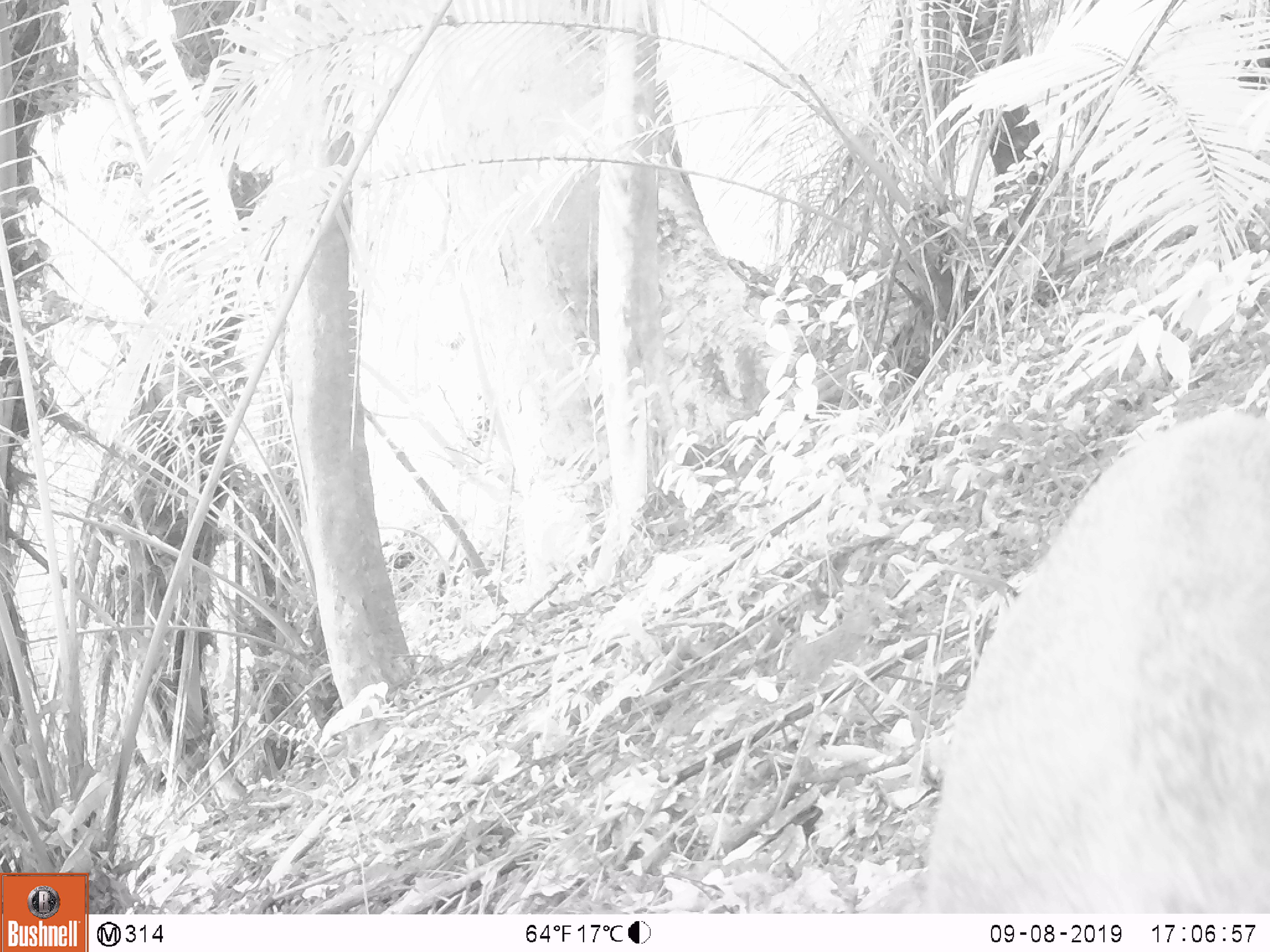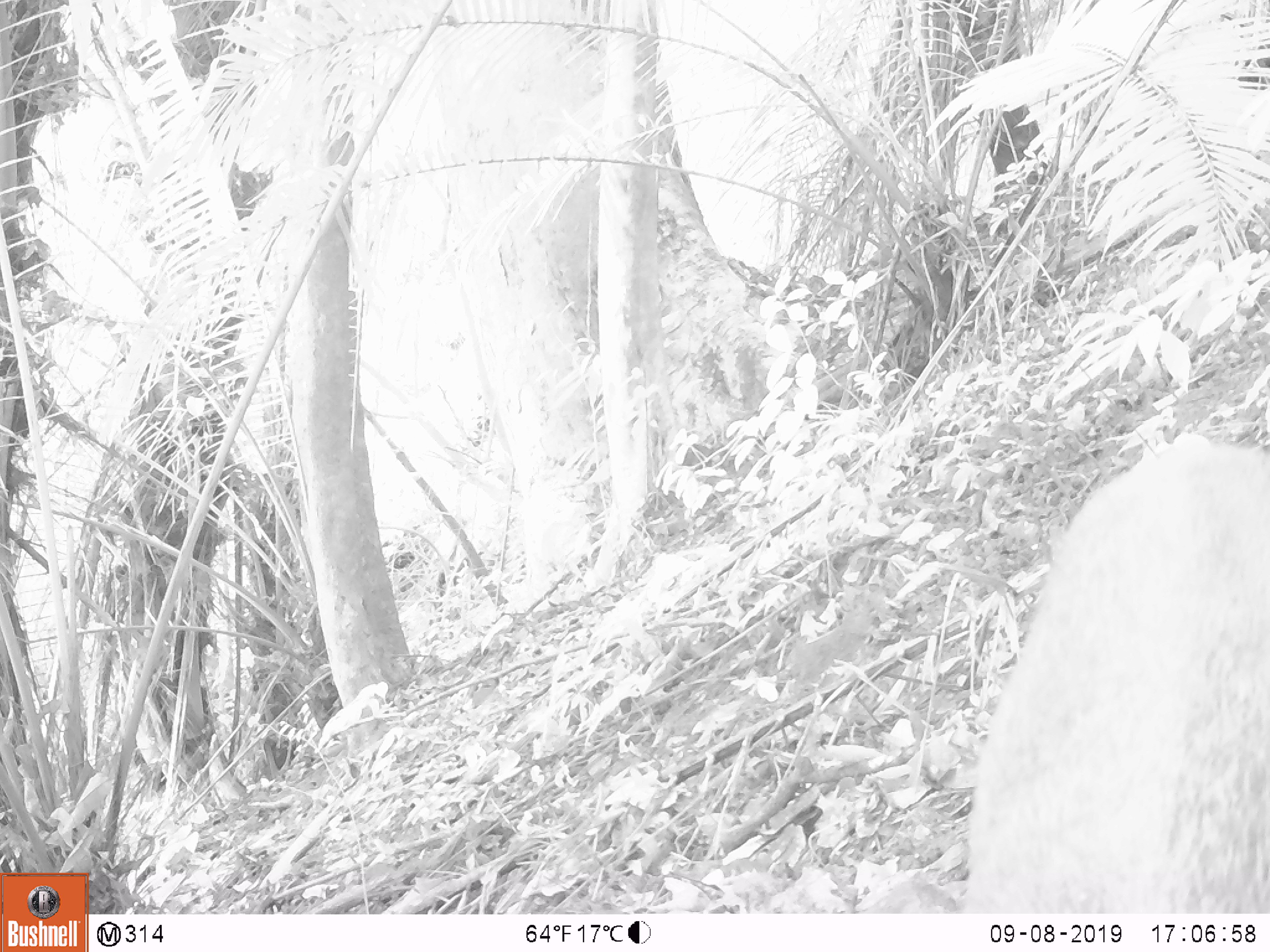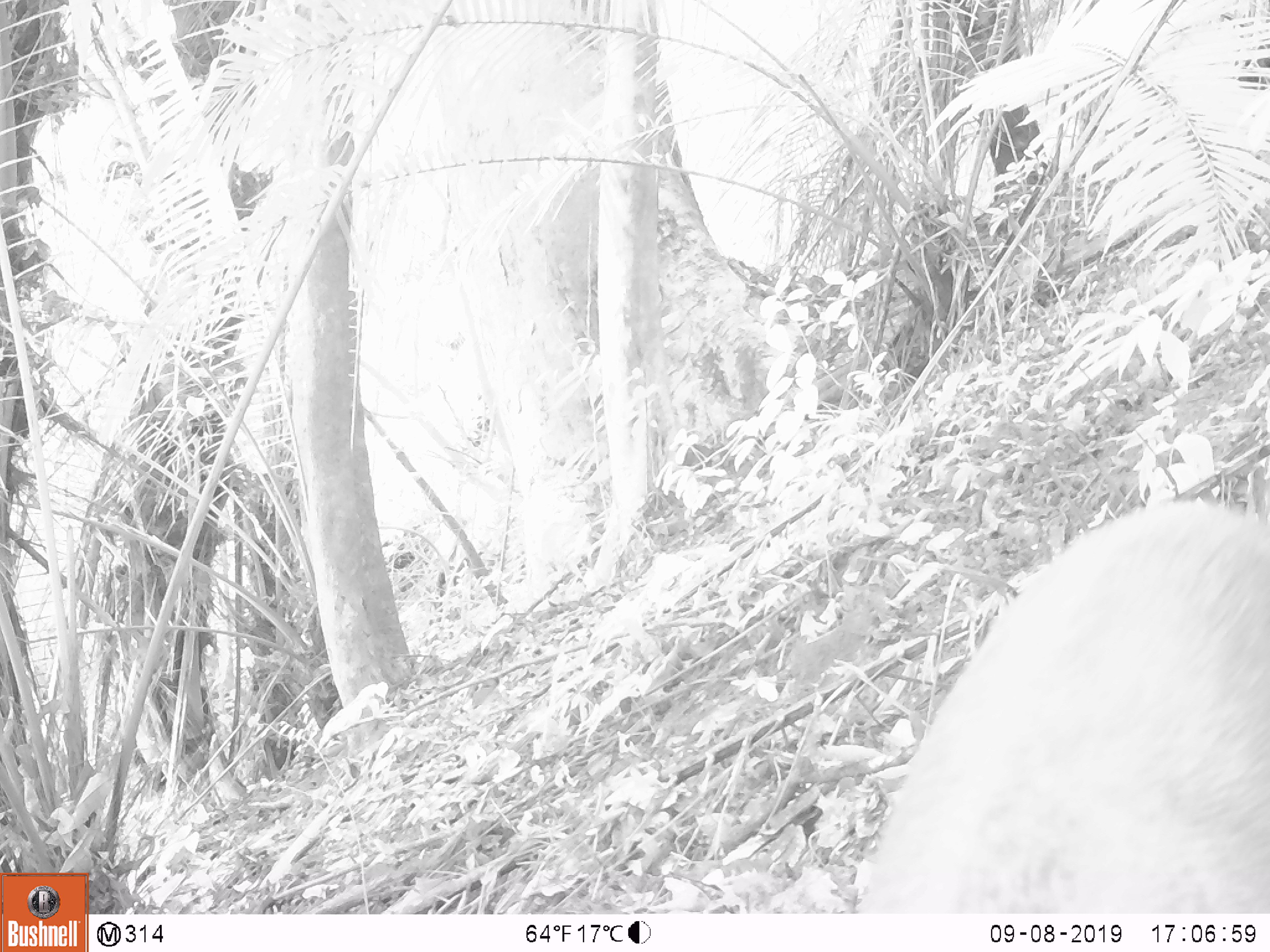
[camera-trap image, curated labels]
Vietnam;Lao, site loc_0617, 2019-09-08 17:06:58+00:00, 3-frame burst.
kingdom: Animalia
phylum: Chordata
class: Mammalia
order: Artiodactyla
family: Suidae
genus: Sus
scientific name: Sus scrofa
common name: eurasian wild pig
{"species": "eurasian wild pig (Sus scrofa)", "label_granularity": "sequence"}